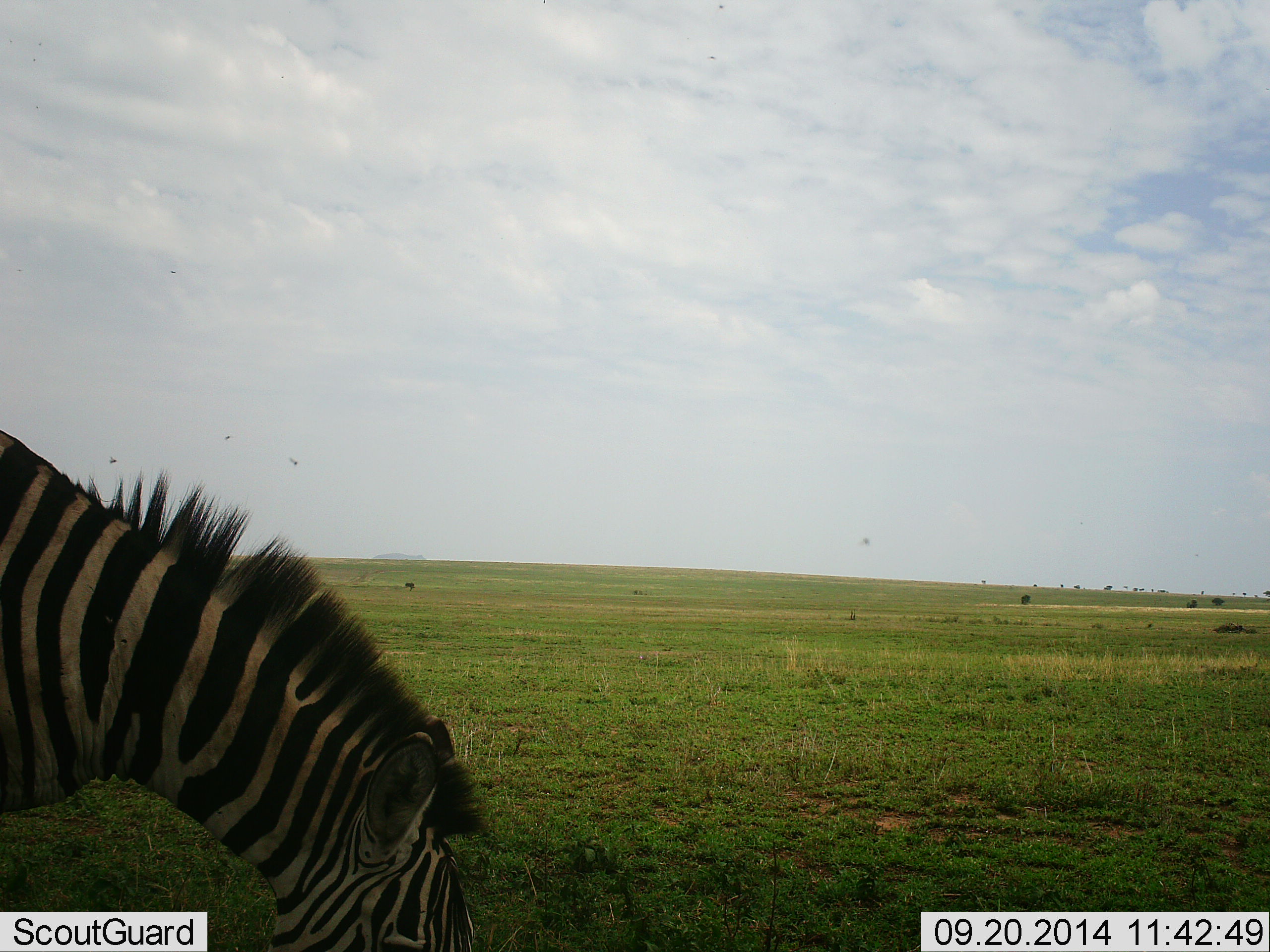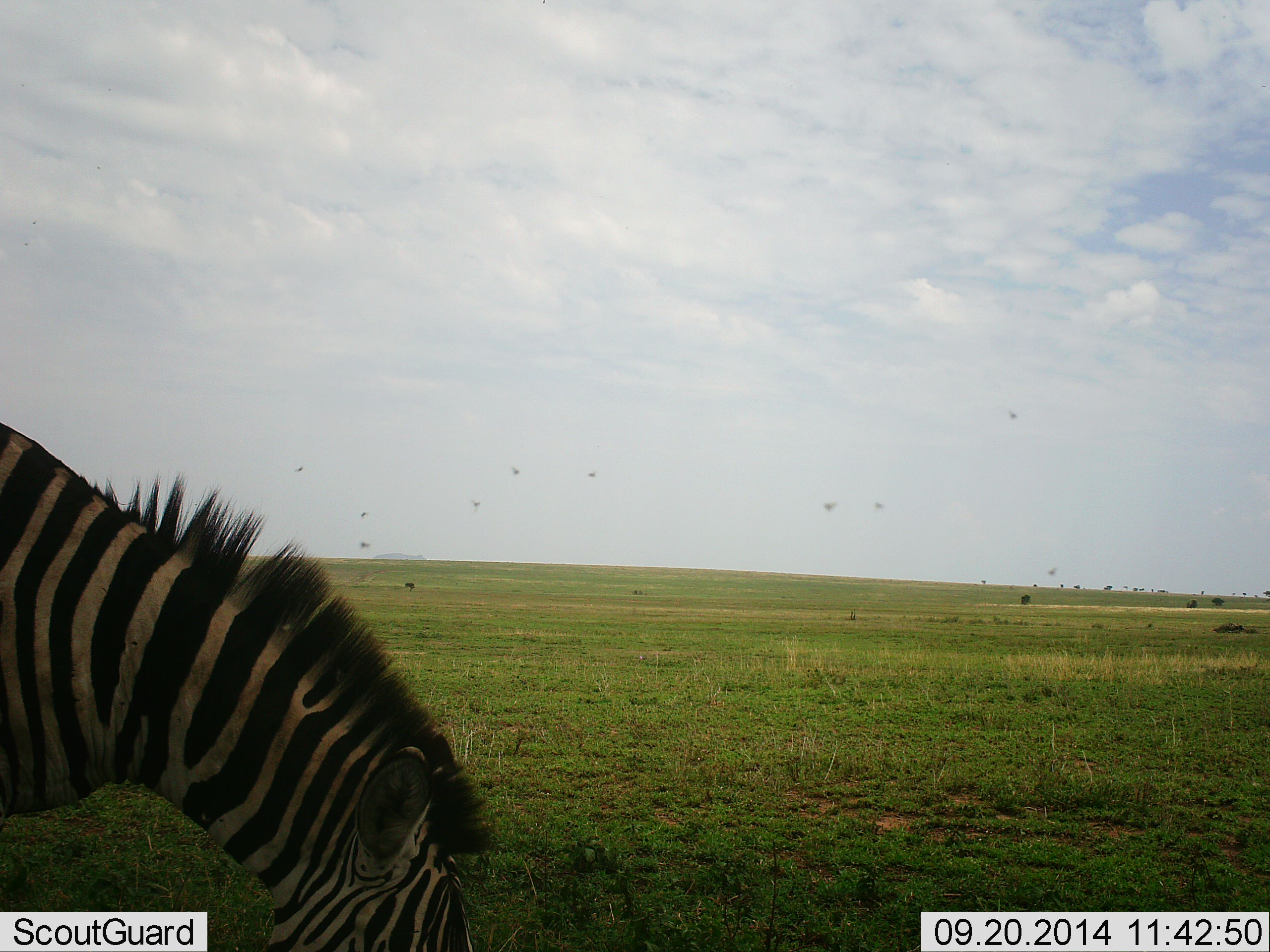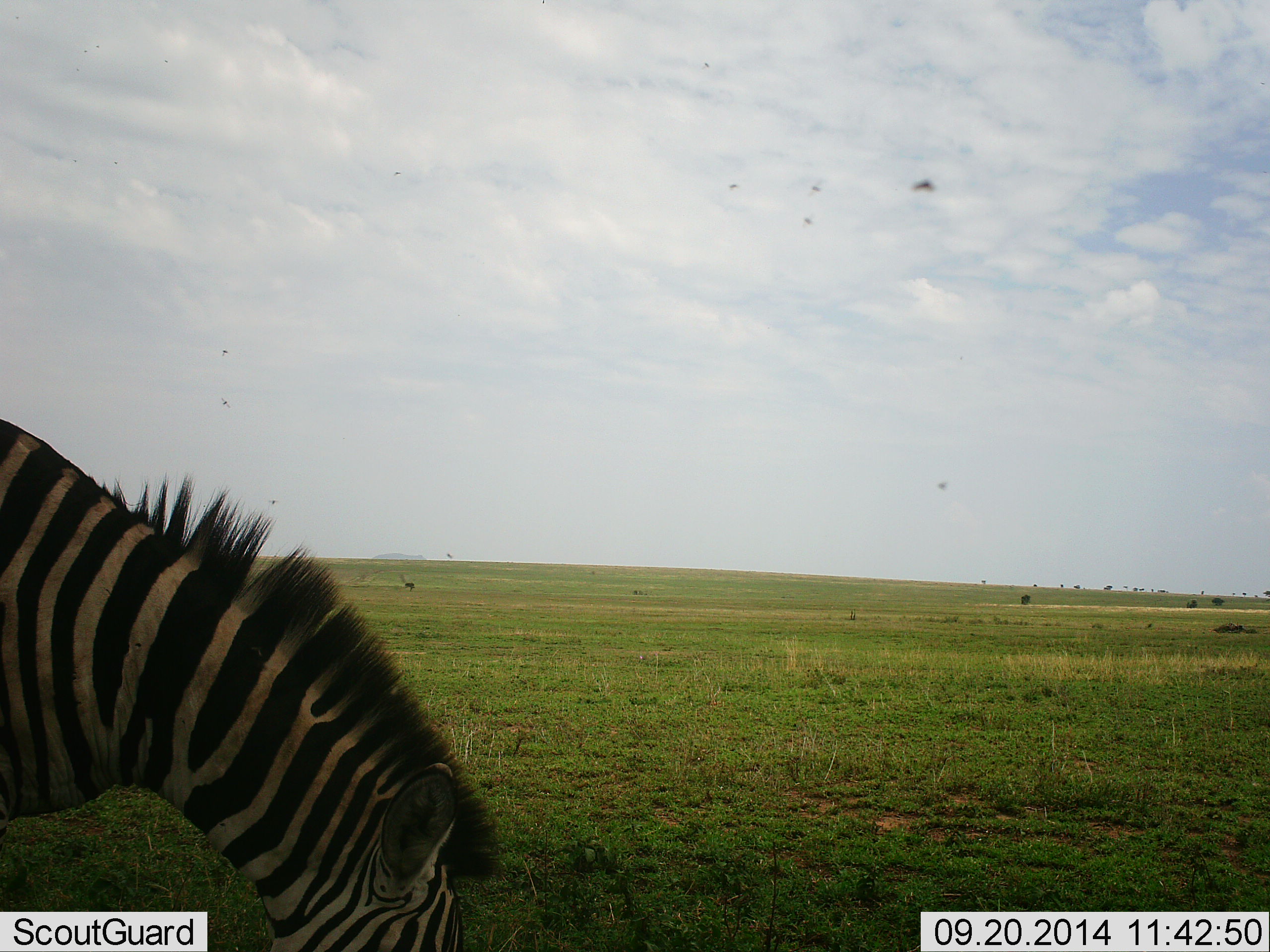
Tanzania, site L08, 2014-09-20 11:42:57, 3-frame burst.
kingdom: Animalia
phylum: Chordata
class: Mammalia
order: Perissodactyla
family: Equidae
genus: Equus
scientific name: Equus quagga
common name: plains zebra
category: zebra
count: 1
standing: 28%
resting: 0%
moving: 0%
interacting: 0%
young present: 0%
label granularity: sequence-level